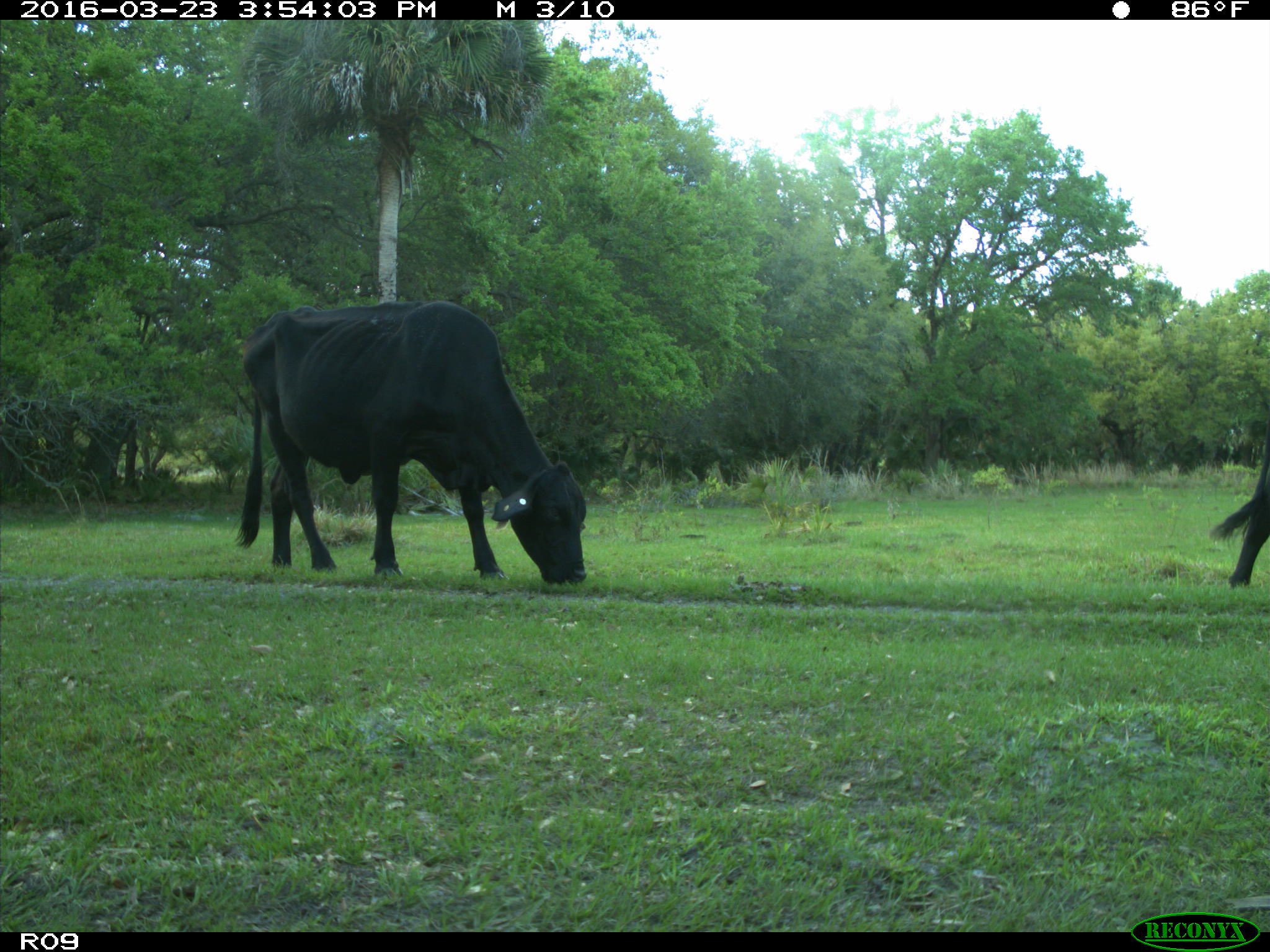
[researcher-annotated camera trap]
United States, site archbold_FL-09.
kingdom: Animalia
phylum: Chordata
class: Mammalia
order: Artiodactyla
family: Bovidae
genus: Bos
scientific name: Bos taurus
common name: domestic cow